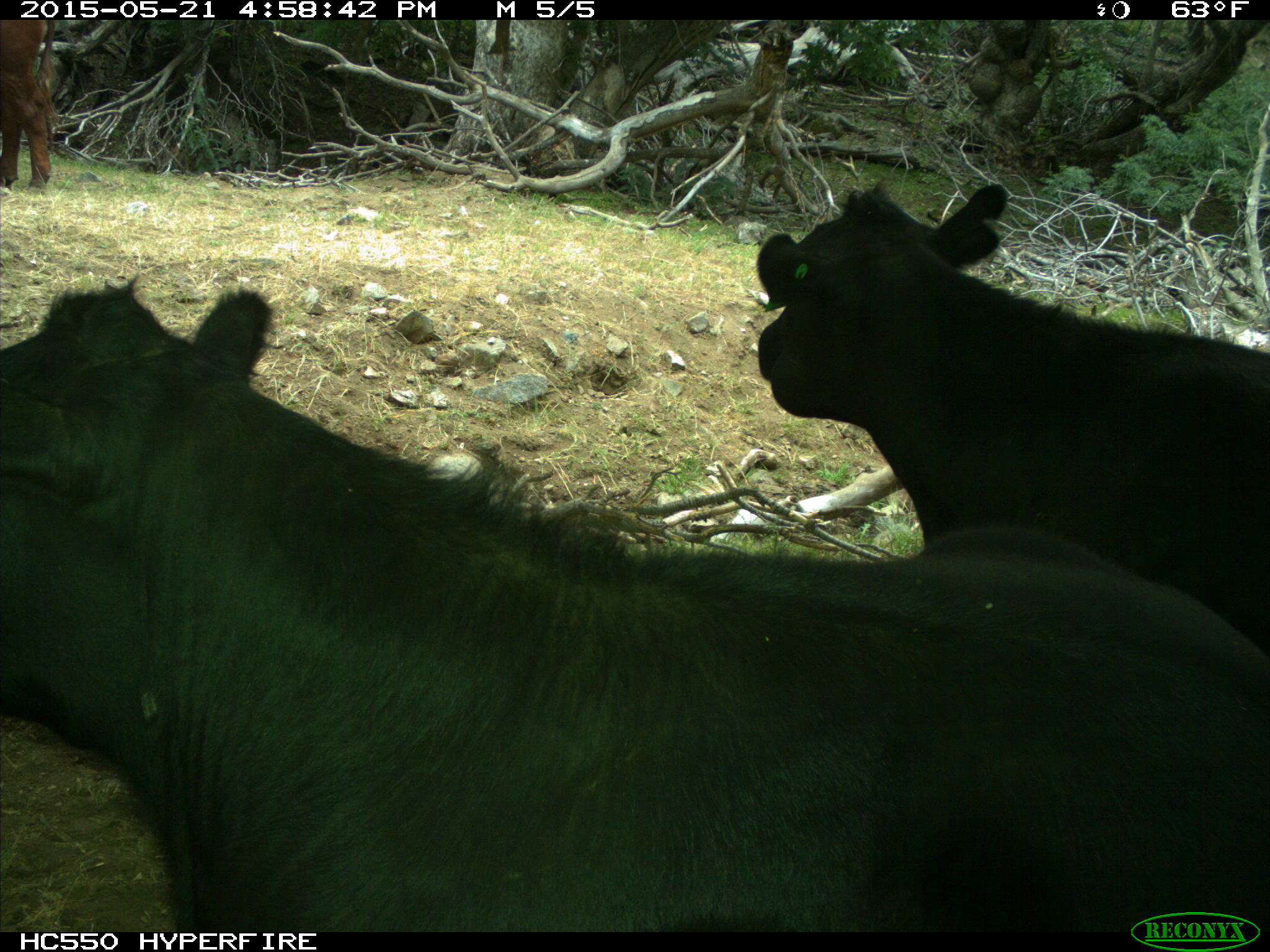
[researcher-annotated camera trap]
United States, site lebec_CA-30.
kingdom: Animalia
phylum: Chordata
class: Mammalia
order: Artiodactyla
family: Bovidae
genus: Bos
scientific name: Bos taurus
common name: domestic cow